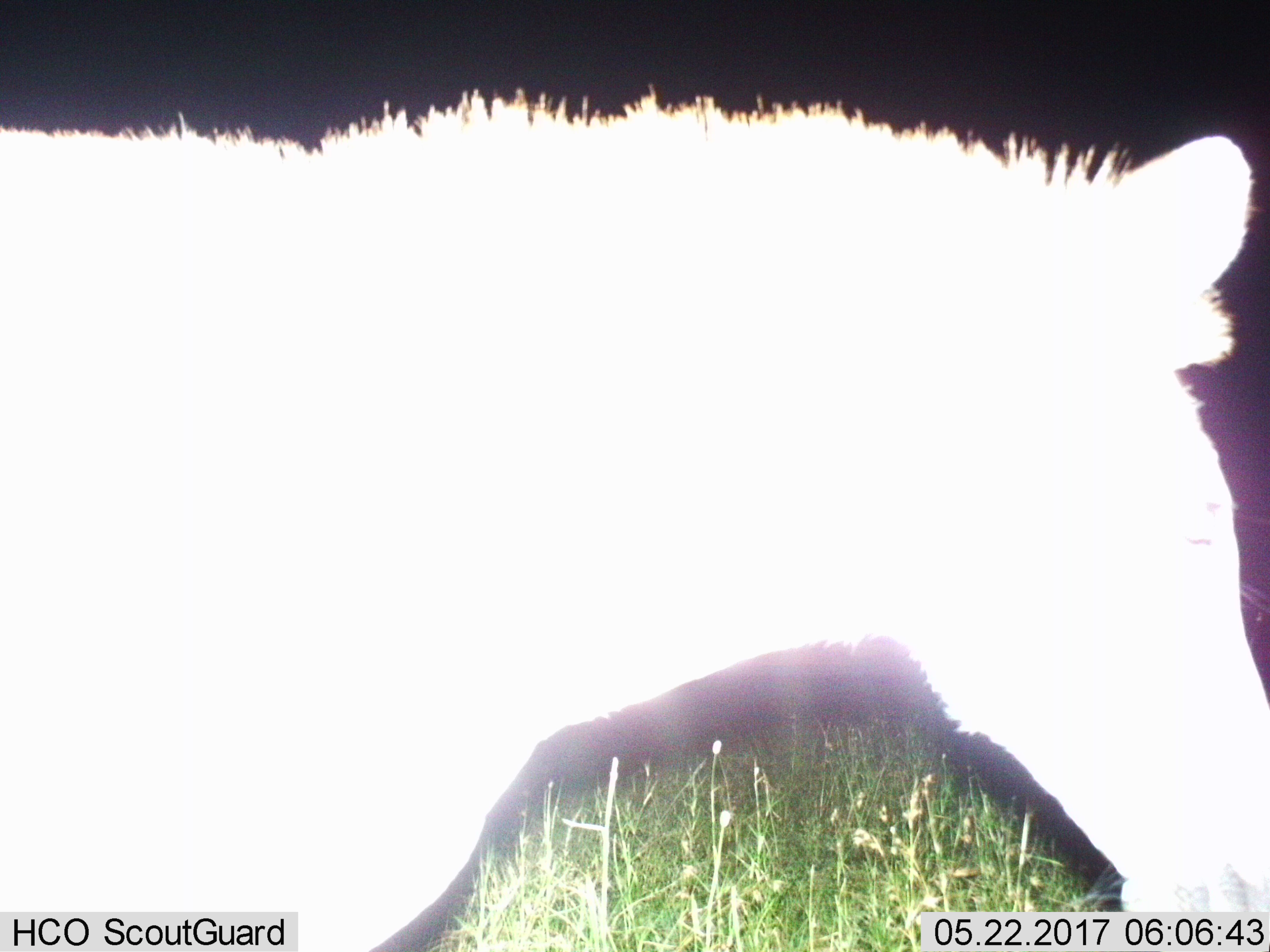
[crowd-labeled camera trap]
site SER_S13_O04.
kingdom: Animalia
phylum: Chordata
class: Mammalia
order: Perissodactyla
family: Equidae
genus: Equus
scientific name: Equus quagga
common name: plains zebra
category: zebraplains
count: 1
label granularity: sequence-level